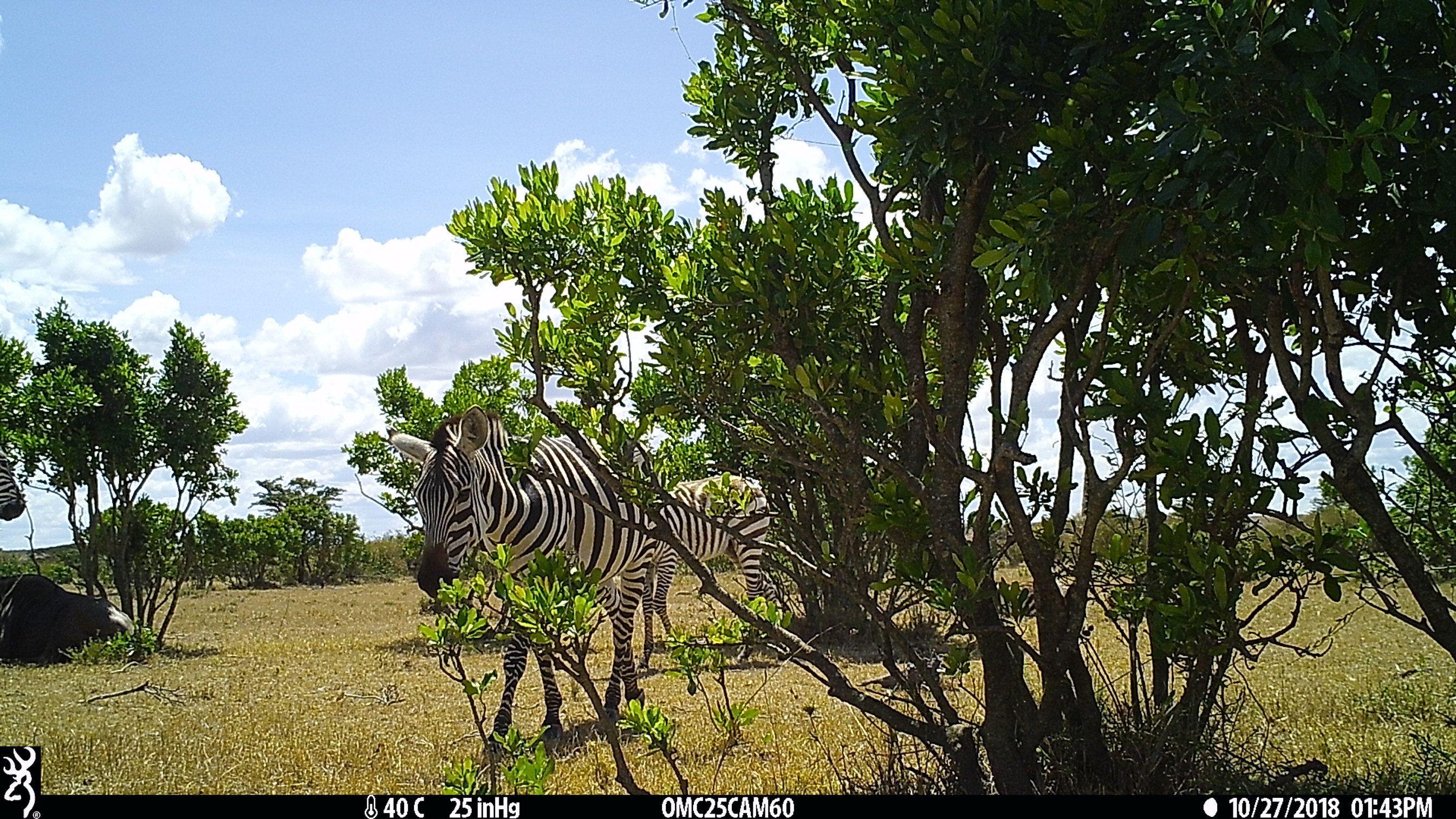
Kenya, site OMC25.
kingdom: Animalia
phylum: Chordata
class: Mammalia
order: Artiodactyla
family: Bovidae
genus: Eudorcas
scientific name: Eudorcas thomsonii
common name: thomon's gazelle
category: gazelle thomsons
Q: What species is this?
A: Gazelle thomsons (thomon's gazelle) (Eudorcas thomsonii).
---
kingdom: Animalia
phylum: Chordata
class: Mammalia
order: Perissodactyla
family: Equidae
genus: Equus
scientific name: Equus quagga burchellii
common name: burchell's zebra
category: zebra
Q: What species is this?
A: Zebra (burchell's zebra) (Equus quagga burchellii).